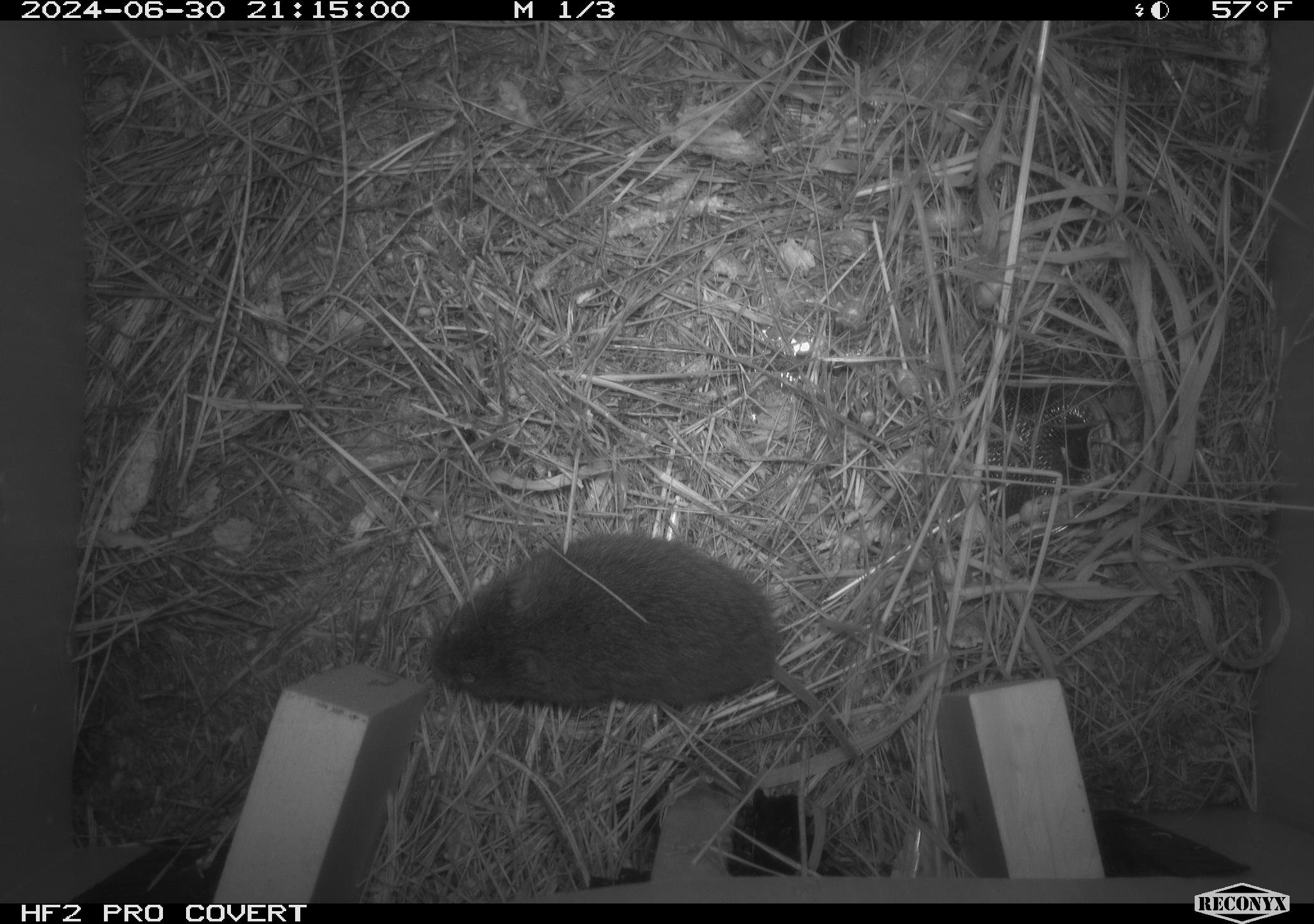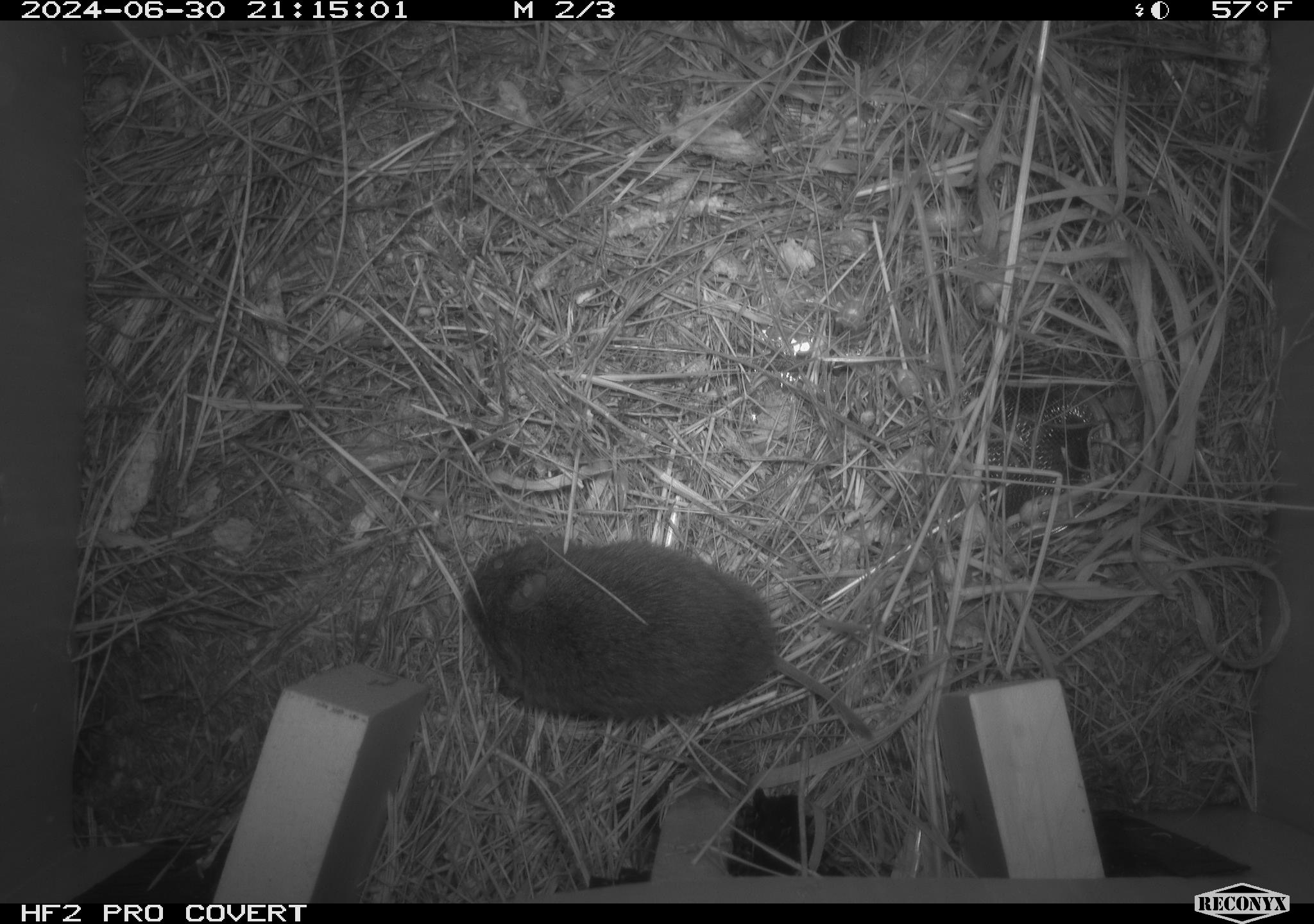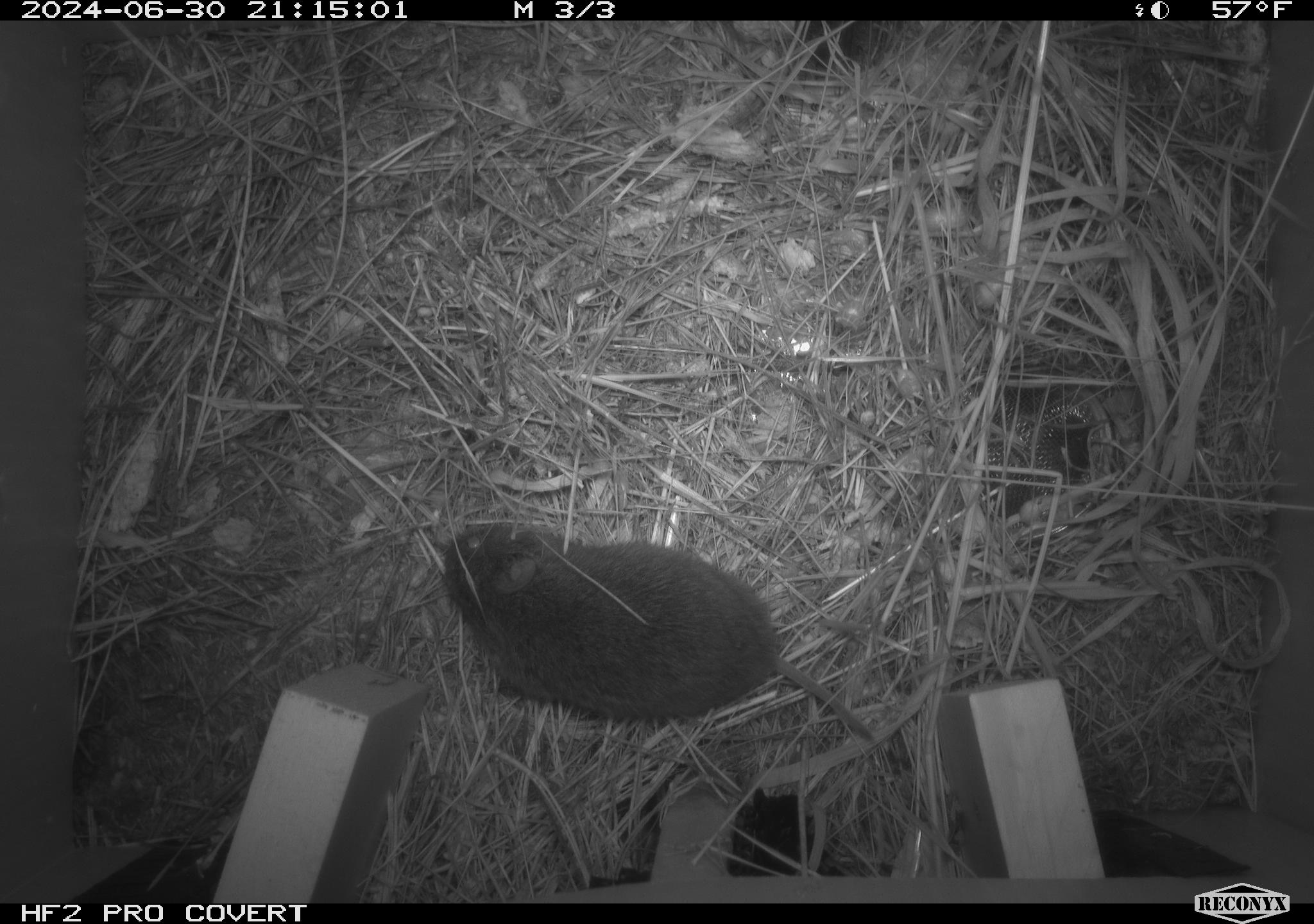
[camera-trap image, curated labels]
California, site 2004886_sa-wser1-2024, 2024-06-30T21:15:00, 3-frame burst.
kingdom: Animalia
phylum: Chordata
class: Mammalia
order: Rodentia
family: Cricetidae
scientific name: Arvicolinae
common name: voles, lemmings, and muskrats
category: arvicolinae subfamily